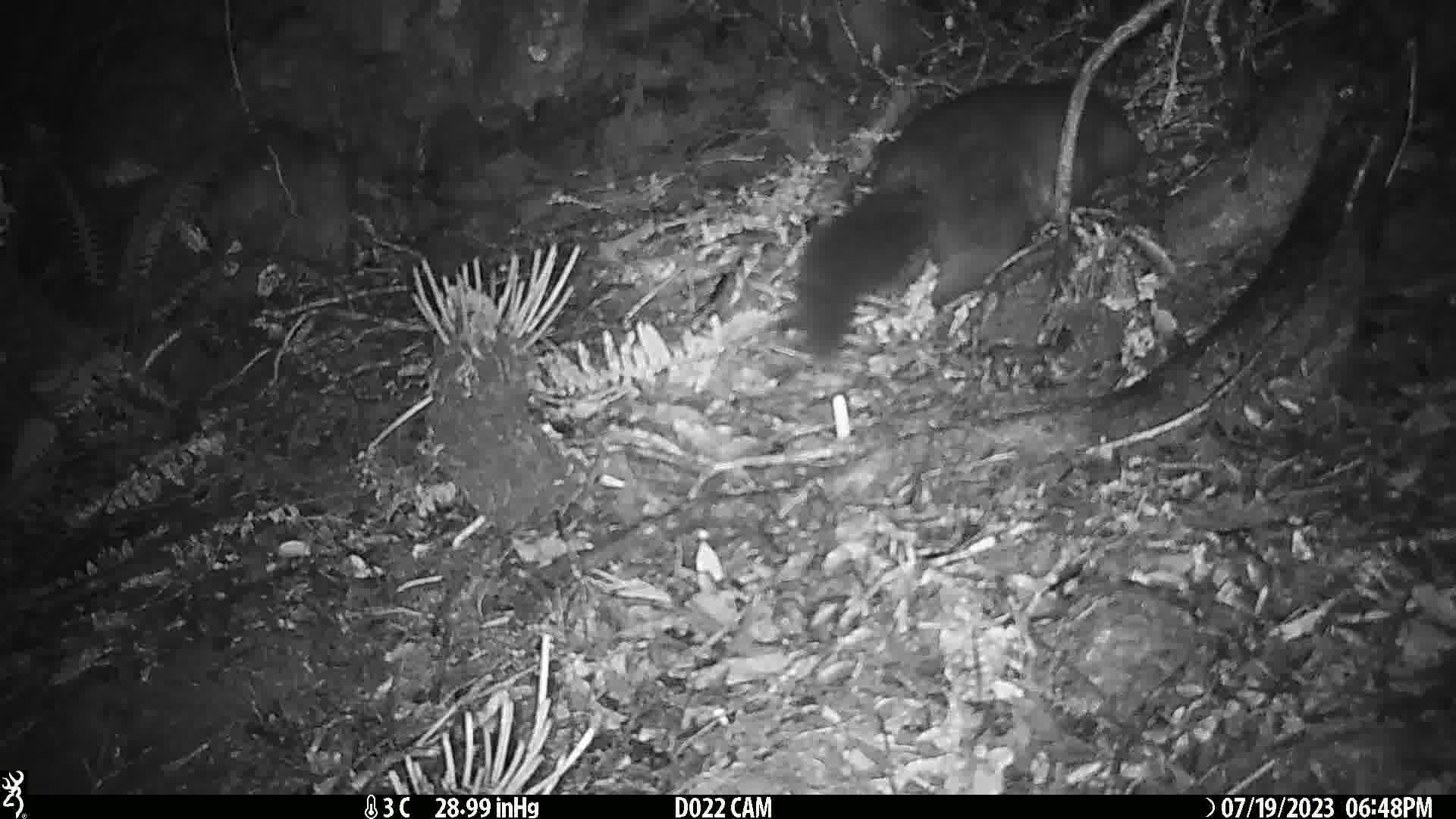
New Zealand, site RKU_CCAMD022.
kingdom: Animalia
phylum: Chordata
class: Mammalia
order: Diprotodontia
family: Phalangeridae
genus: Trichosurus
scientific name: Trichosurus vulpecula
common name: common brushtail possum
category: possum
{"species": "possum (common brushtail possum) (Trichosurus vulpecula)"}